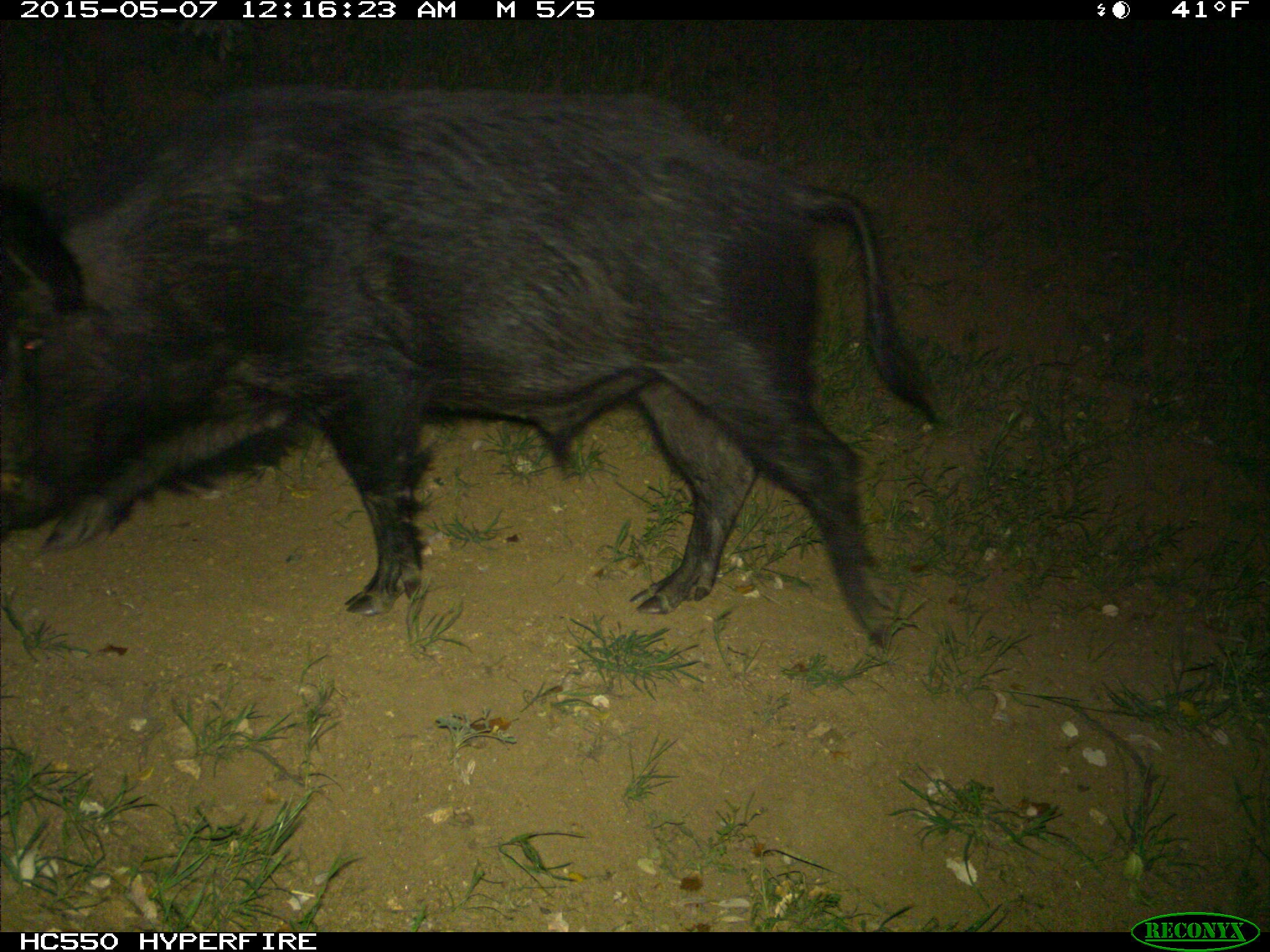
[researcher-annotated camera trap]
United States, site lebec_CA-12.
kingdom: Animalia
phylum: Chordata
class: Mammalia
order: Artiodactyla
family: Suidae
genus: Sus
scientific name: Sus scrofa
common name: wild boar